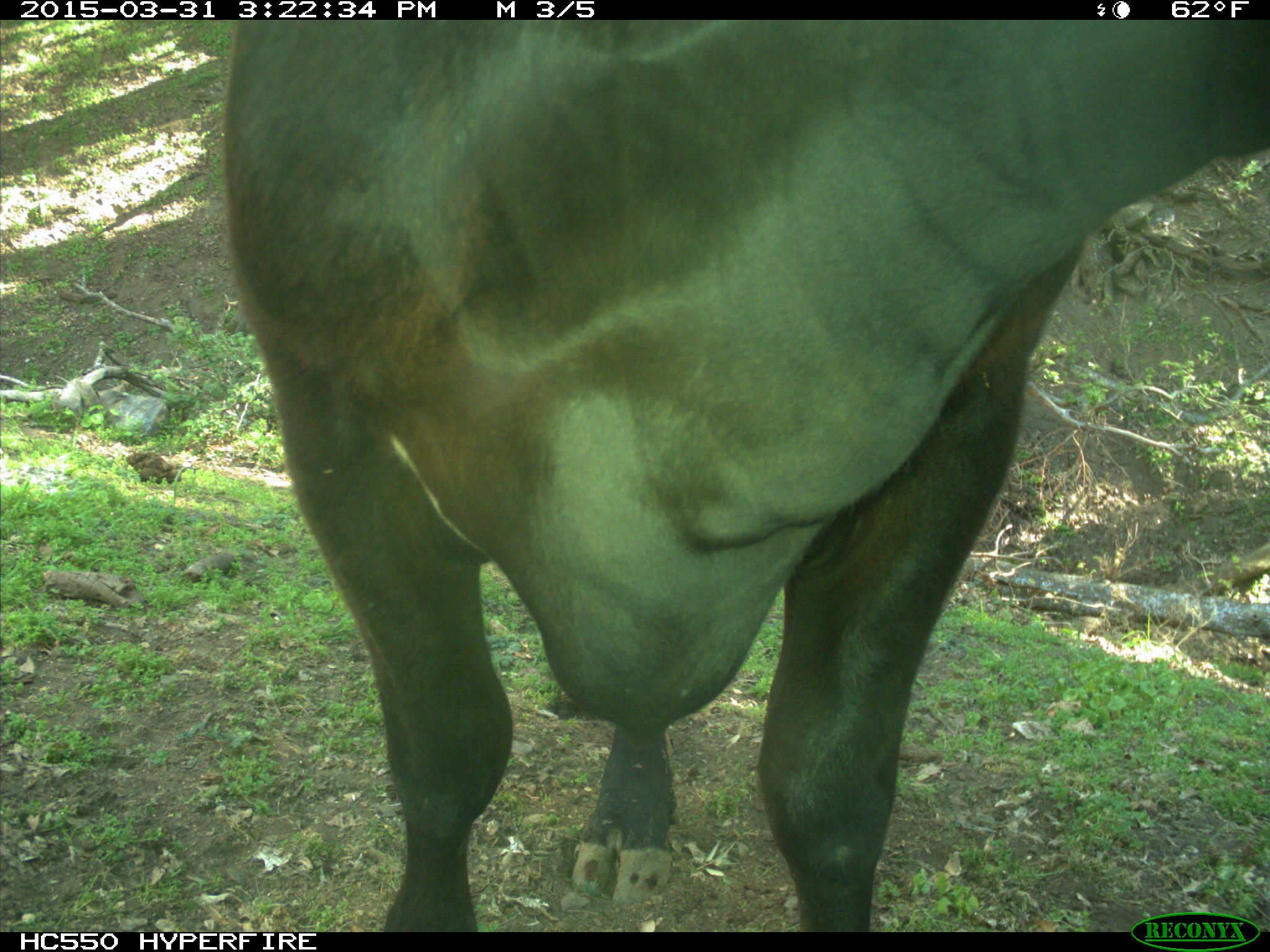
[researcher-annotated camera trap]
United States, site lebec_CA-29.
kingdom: Animalia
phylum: Chordata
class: Mammalia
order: Artiodactyla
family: Bovidae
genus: Bos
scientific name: Bos taurus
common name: domestic cow